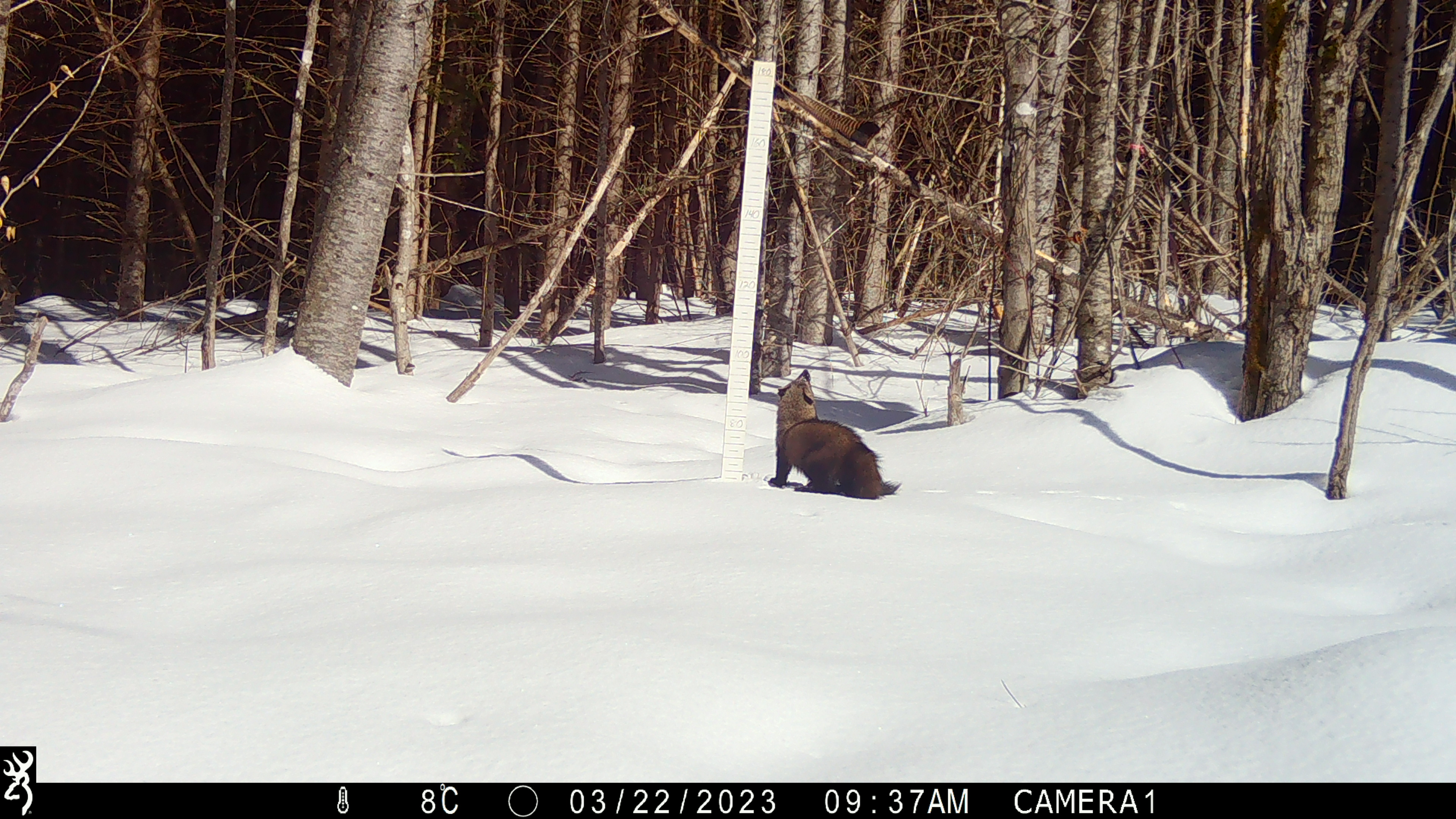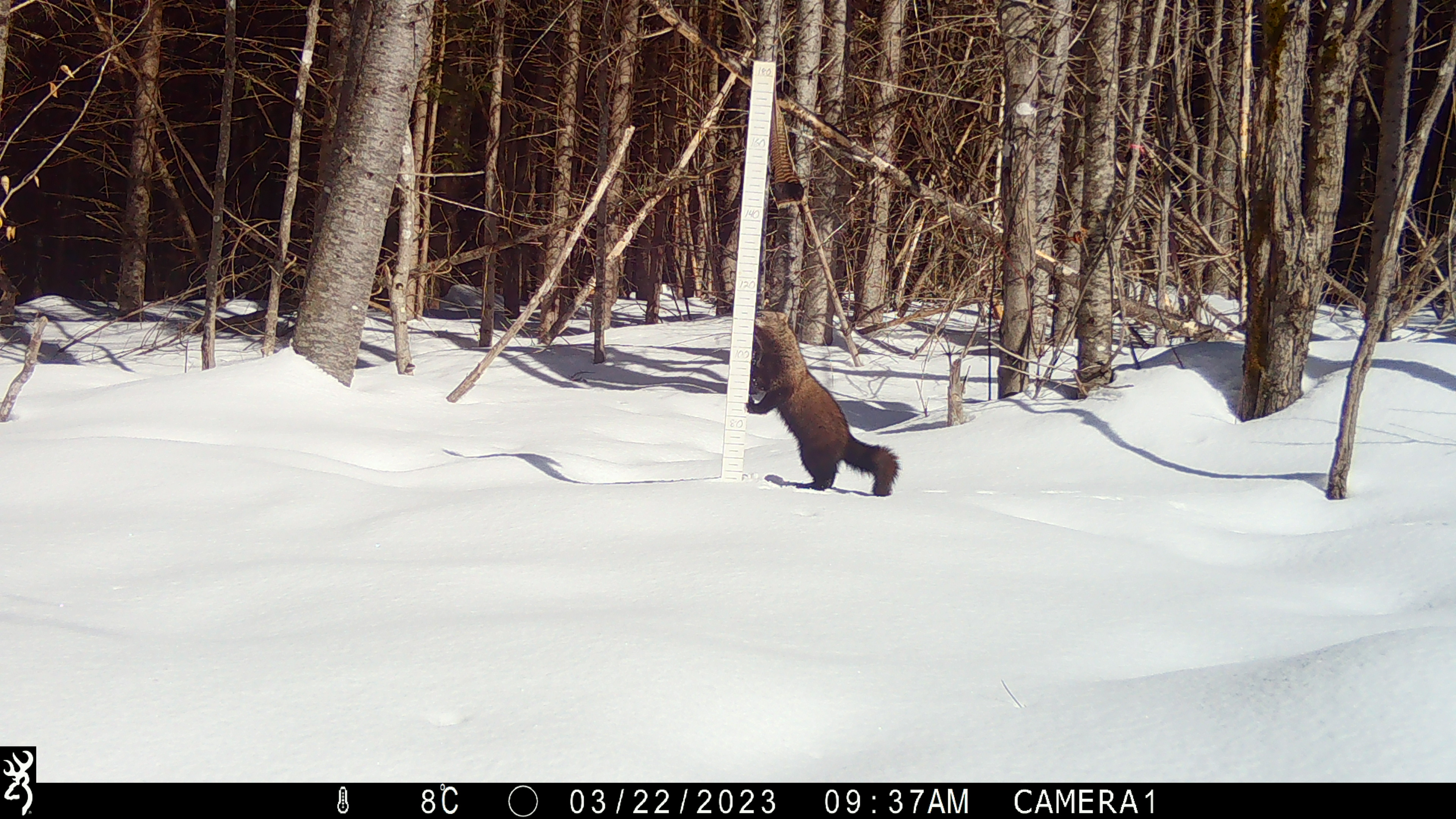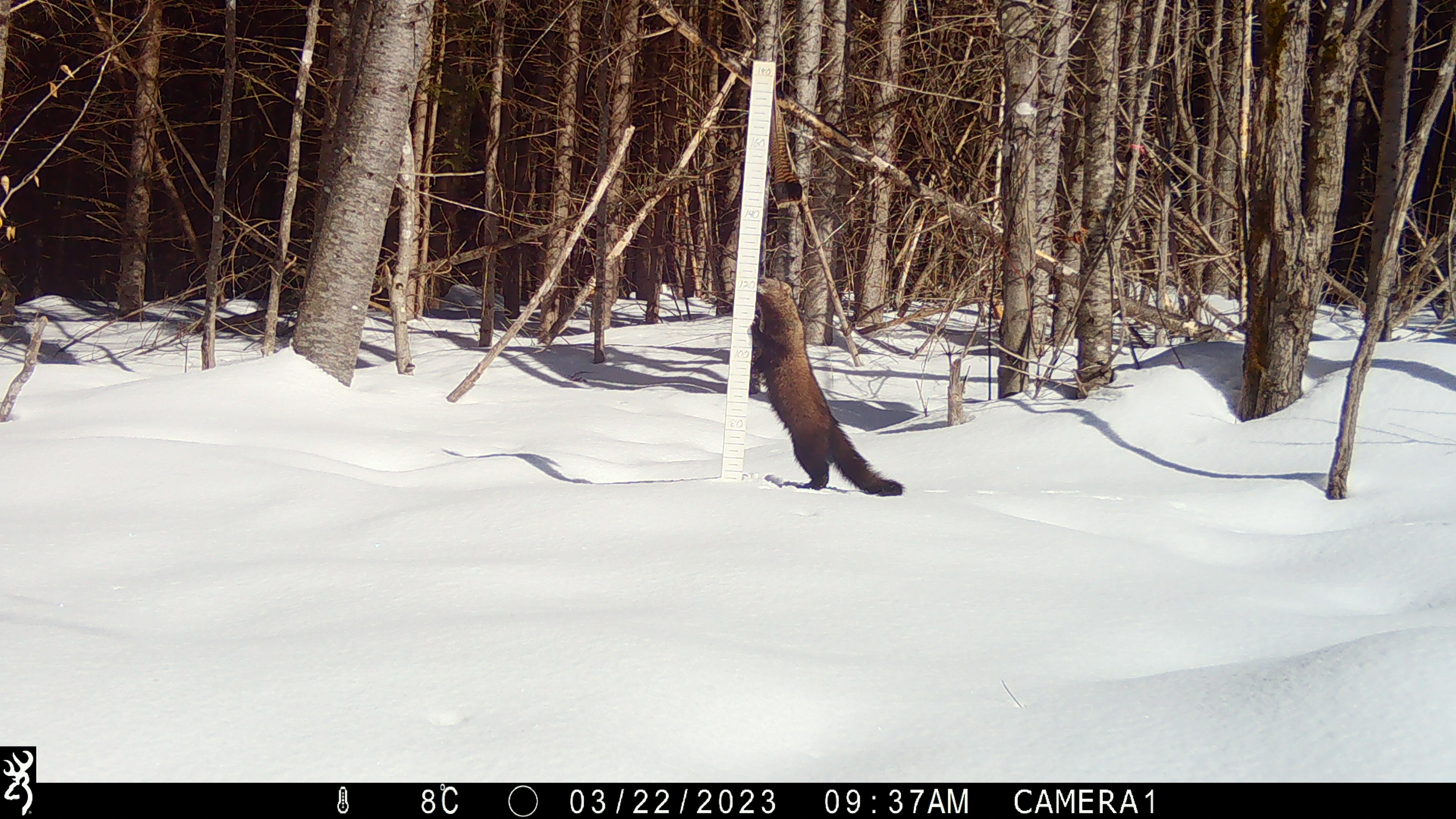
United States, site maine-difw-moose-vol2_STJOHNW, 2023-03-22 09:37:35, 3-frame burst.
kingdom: Animalia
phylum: Chordata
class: Mammalia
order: Carnivora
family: Mustelidae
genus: Pekania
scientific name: Pekania pennanti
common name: fisher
Fisher (Pekania pennanti).